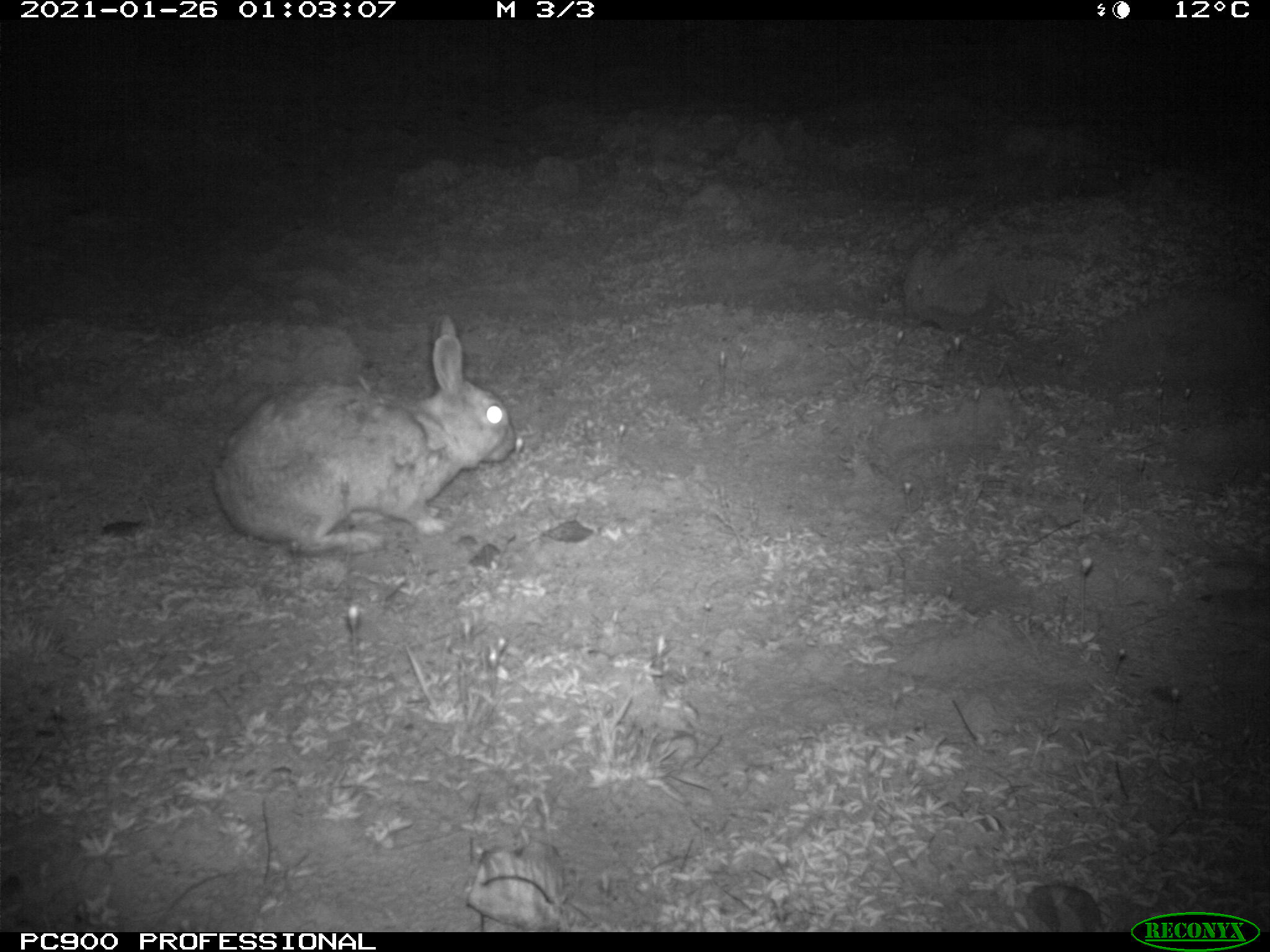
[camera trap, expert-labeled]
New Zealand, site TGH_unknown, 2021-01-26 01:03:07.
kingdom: Animalia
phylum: Chordata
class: Mammalia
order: Lagomorpha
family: Leporidae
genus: Oryctolagus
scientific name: Oryctolagus cuniculus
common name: european rabbit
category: rabbit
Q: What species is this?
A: Rabbit (european rabbit) (Oryctolagus cuniculus).